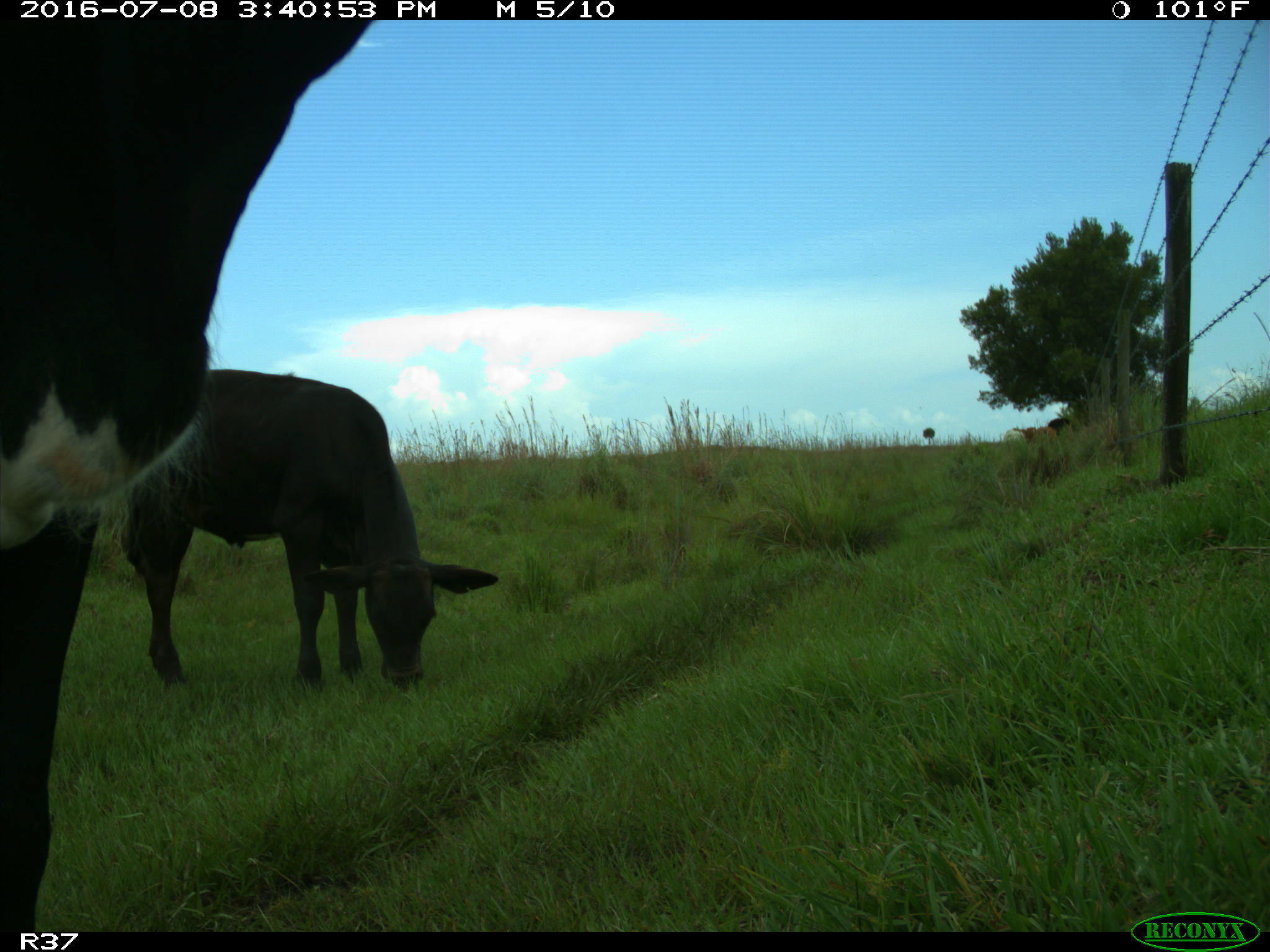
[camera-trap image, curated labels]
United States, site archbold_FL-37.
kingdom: Animalia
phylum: Chordata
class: Mammalia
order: Artiodactyla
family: Bovidae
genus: Bos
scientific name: Bos taurus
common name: domestic cow